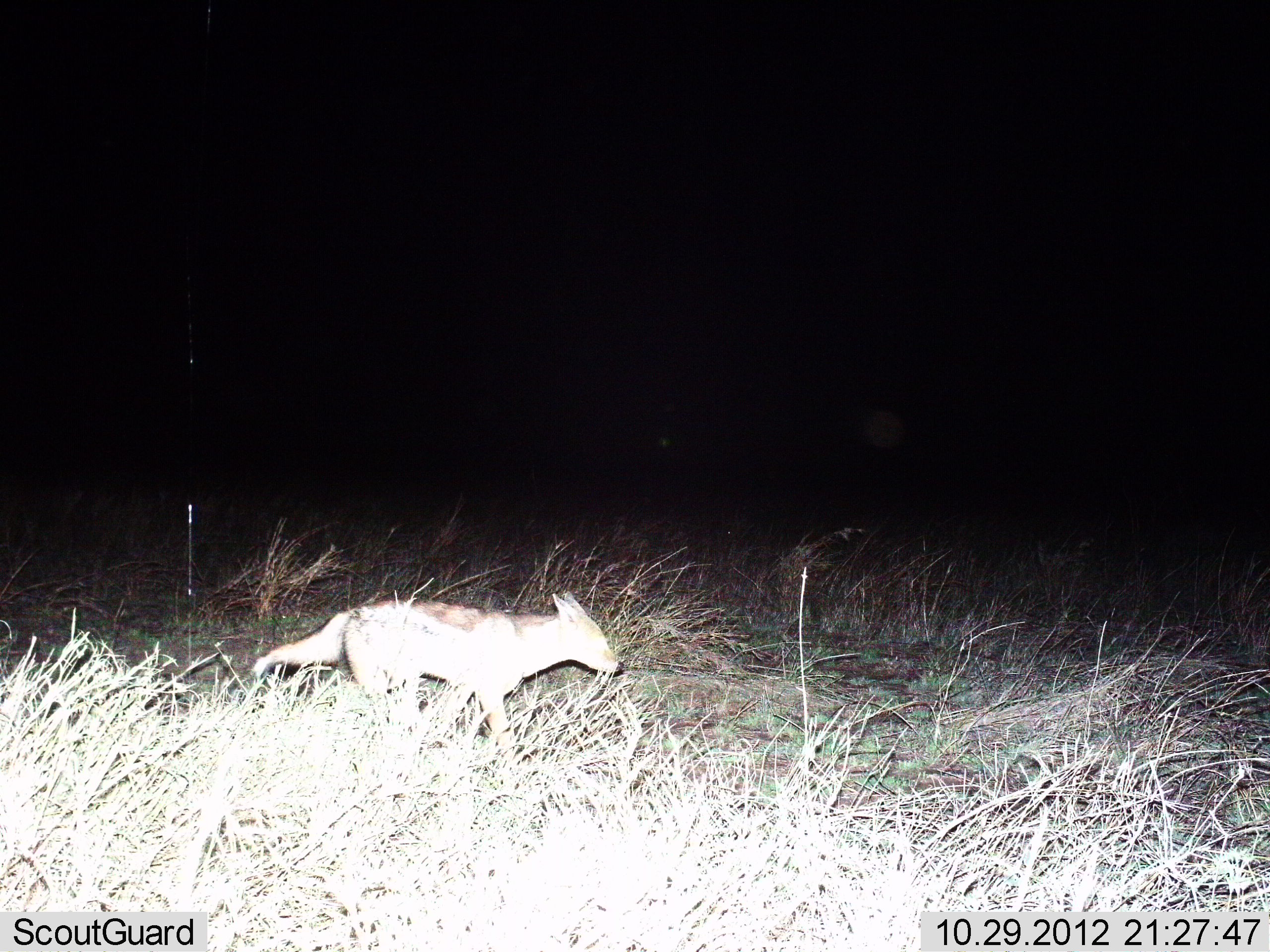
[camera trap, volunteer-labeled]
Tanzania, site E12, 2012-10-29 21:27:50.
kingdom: Animalia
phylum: Chordata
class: Mammalia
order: Carnivora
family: Canidae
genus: Lupulella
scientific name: Lupulella mesomelas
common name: black-backed jackal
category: jackal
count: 1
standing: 10%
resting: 0%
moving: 90%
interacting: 0%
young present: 0%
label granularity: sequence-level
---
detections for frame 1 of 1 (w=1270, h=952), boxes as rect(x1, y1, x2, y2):
animal: rect(250, 591, 625, 747)